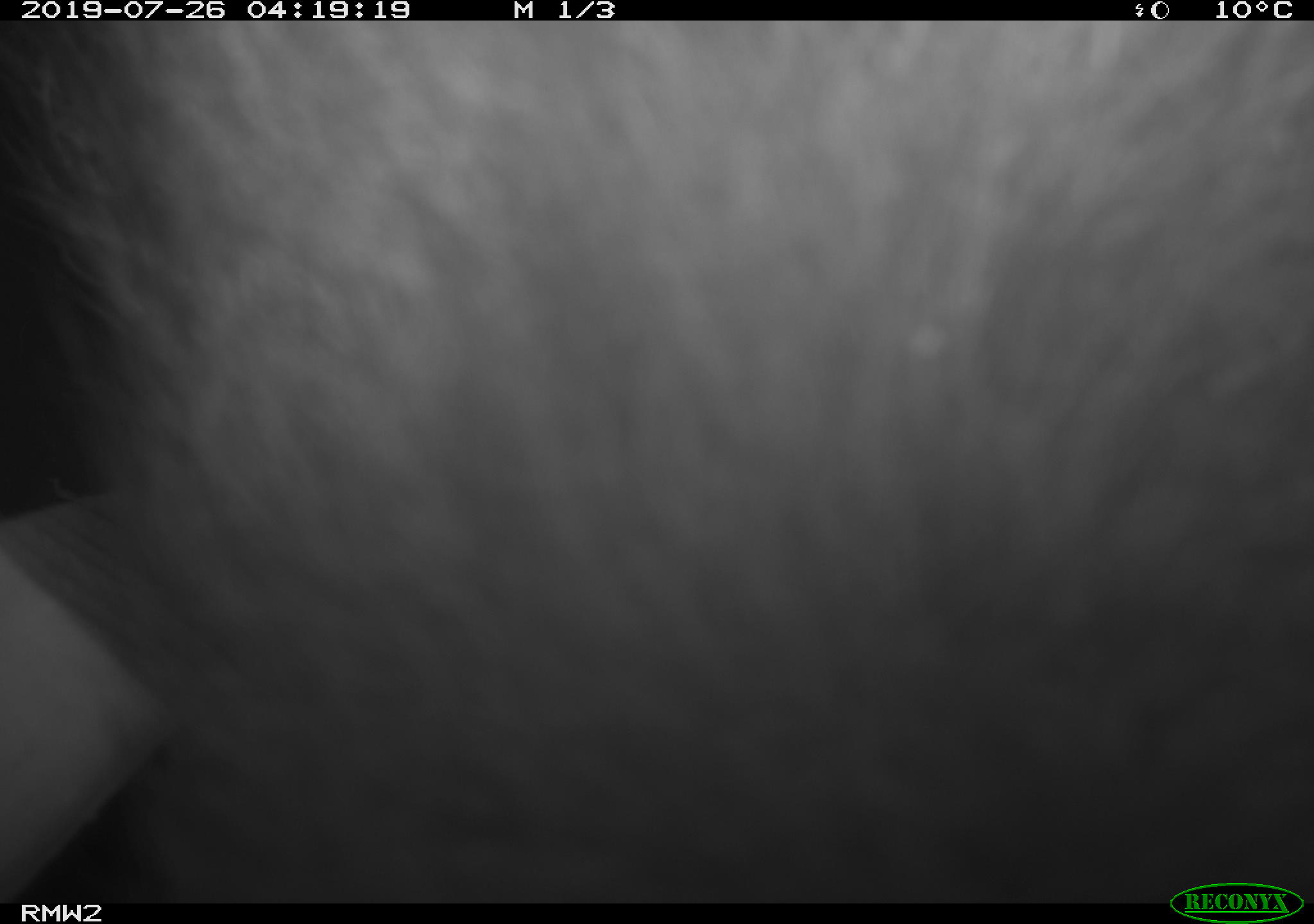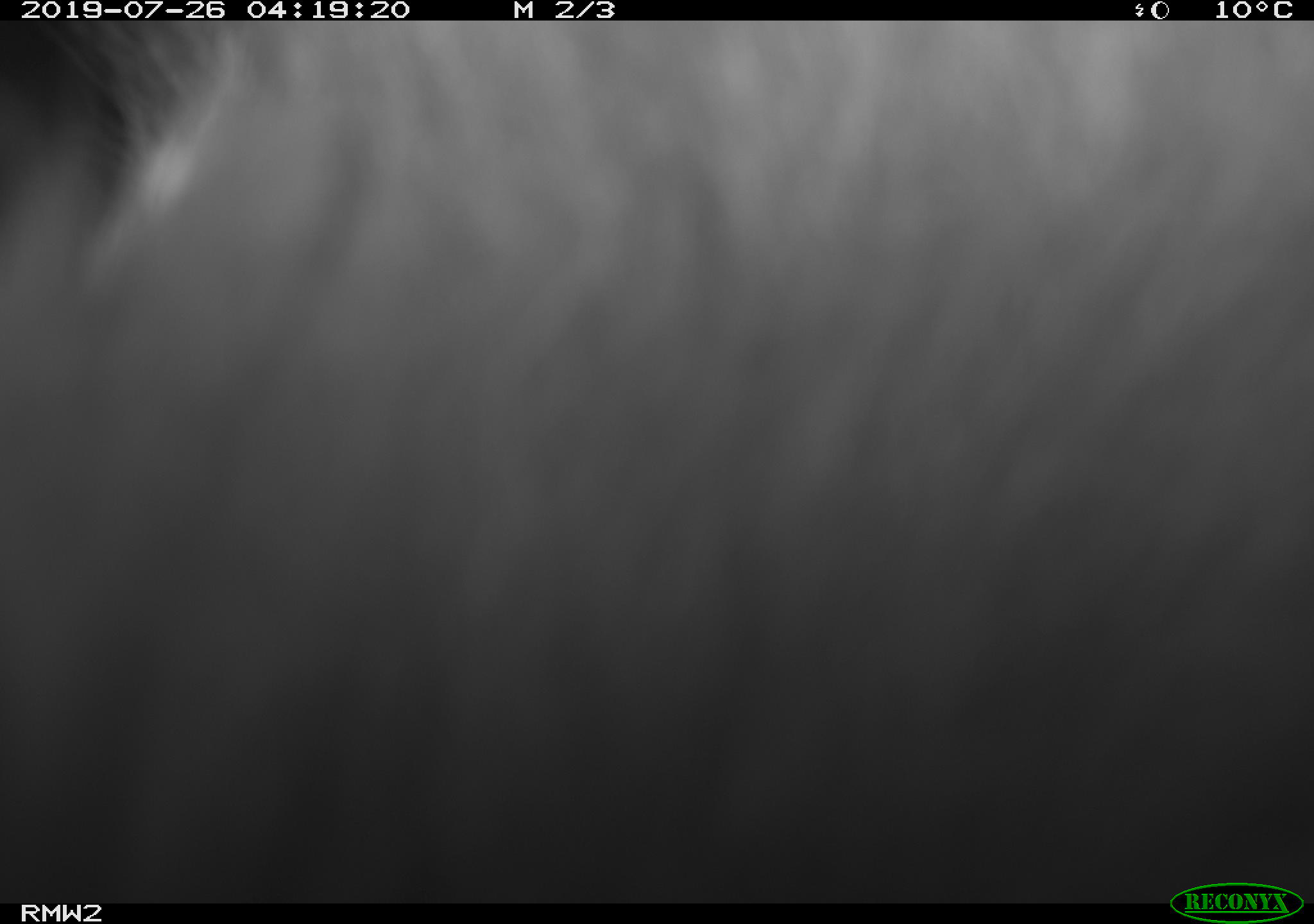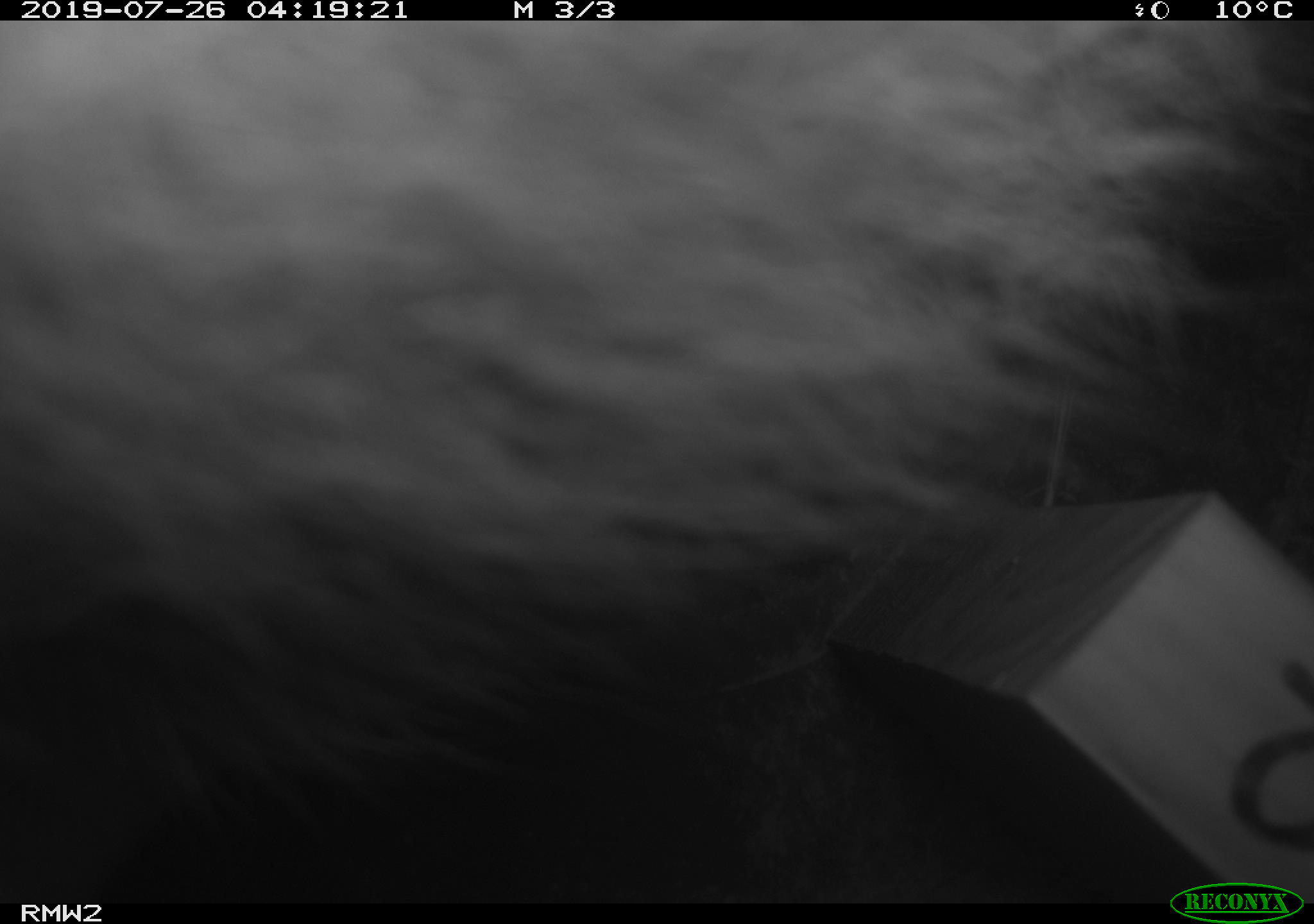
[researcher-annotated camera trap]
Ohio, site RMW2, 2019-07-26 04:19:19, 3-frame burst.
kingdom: Animalia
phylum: Chordata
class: Mammalia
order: Didelphimorphia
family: Didelphidae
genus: Didelphis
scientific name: Didelphis virginiana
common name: virginia opossum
Virginia opossum (Didelphis virginiana).